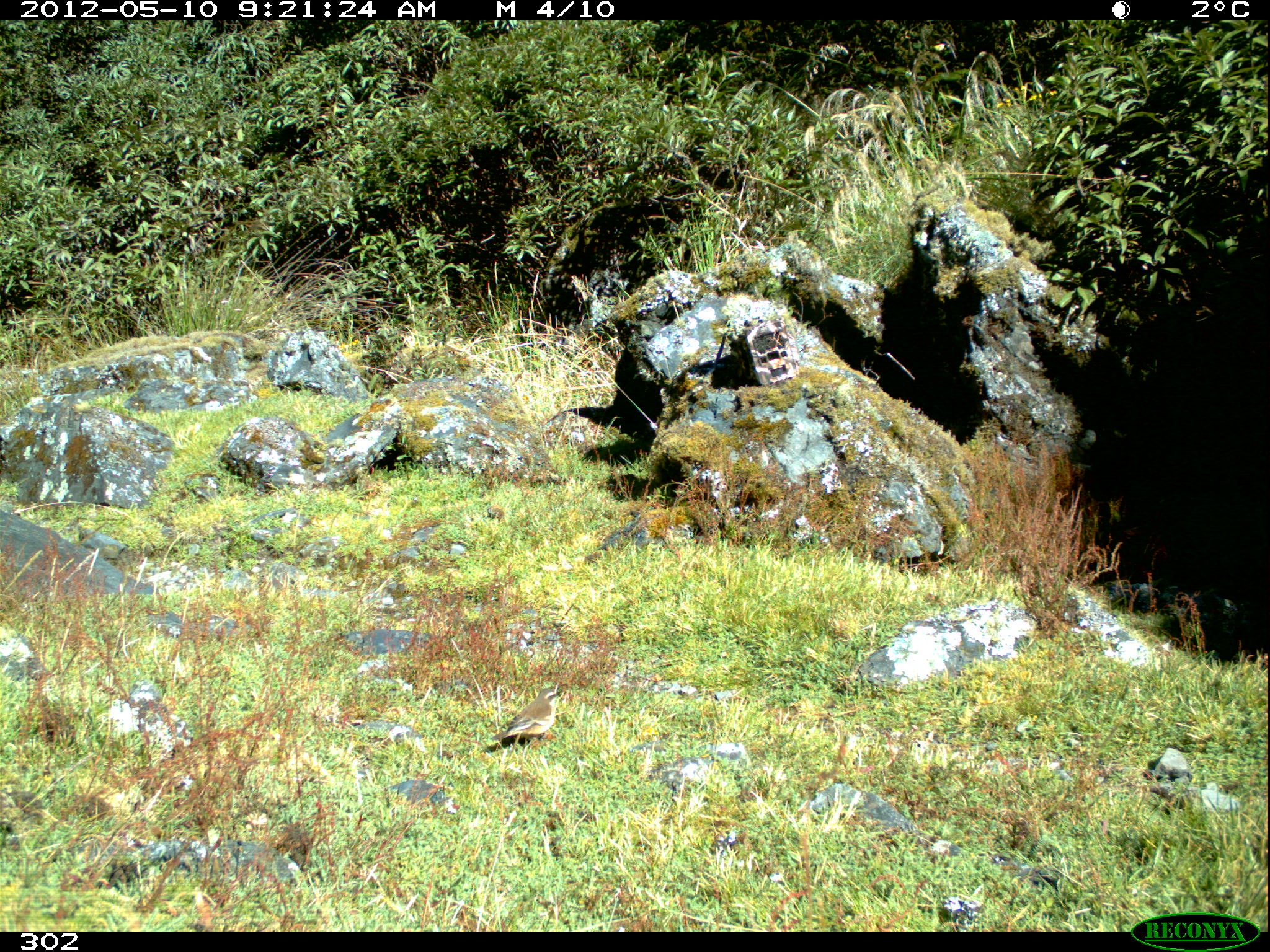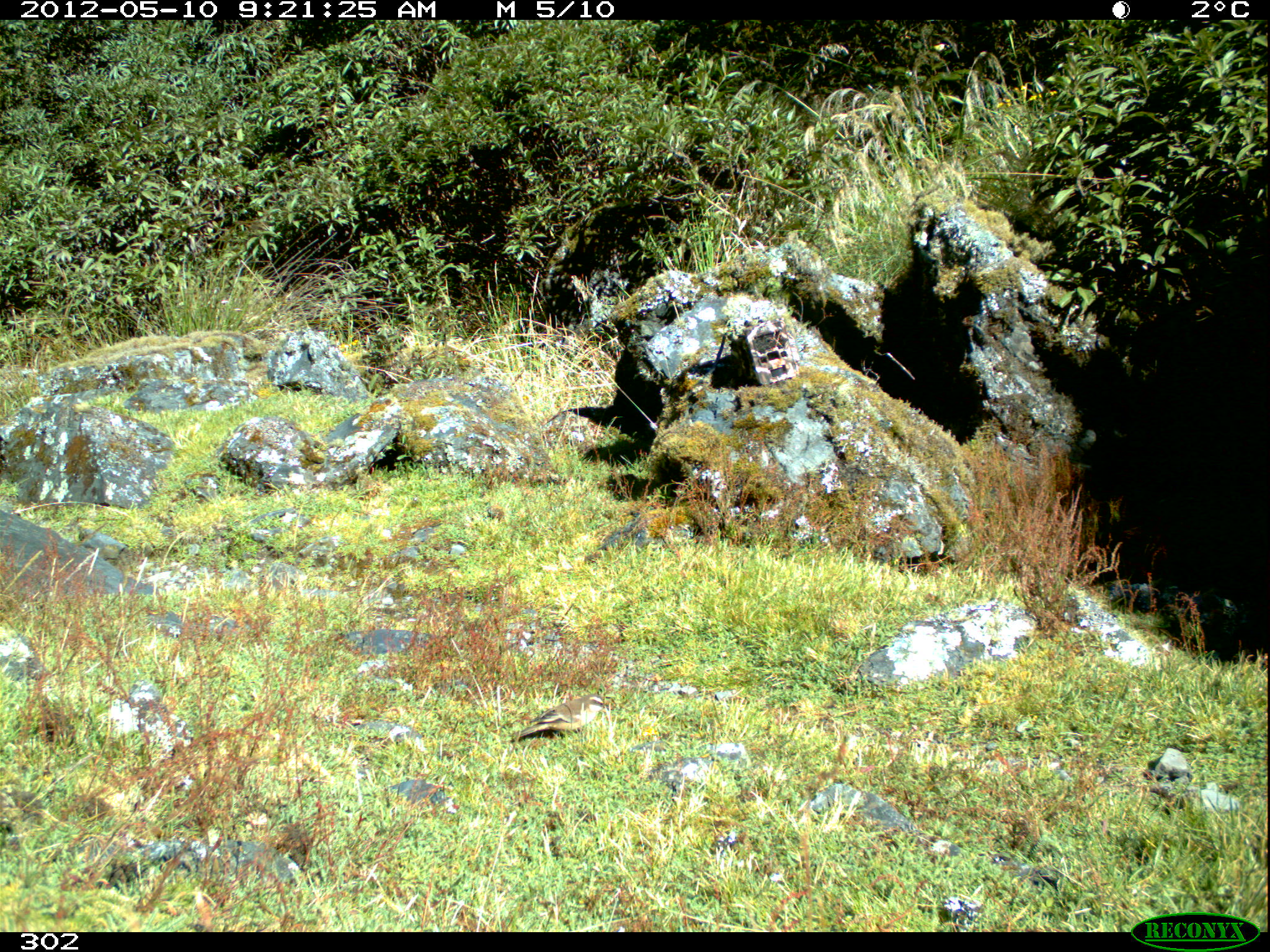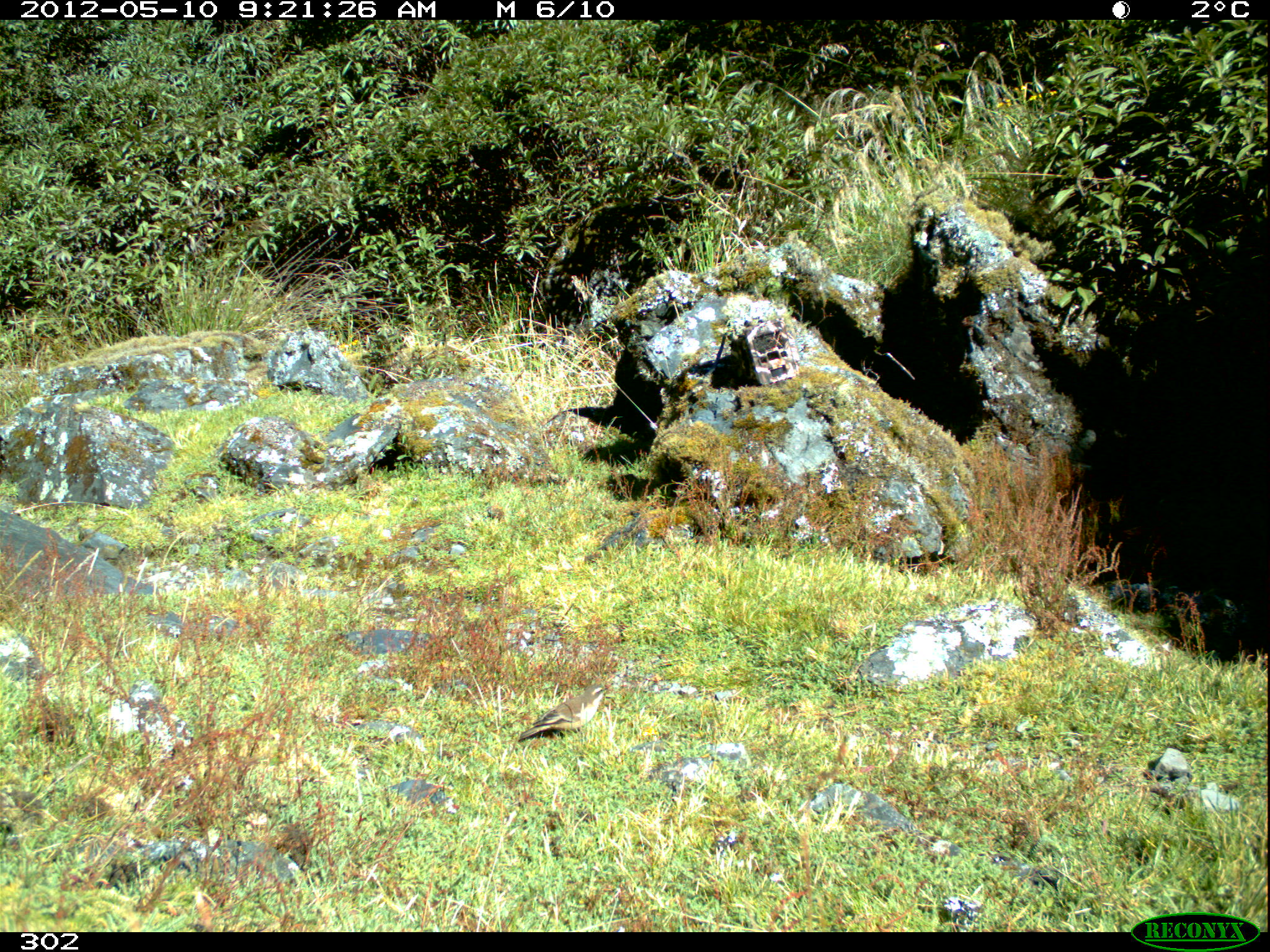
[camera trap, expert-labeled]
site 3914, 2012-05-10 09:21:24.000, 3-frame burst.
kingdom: Animalia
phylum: Chordata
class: Aves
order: Passeriformes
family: Furnariidae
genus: Cinclodes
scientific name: Cinclodes fuscus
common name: buff-winged cinclodes